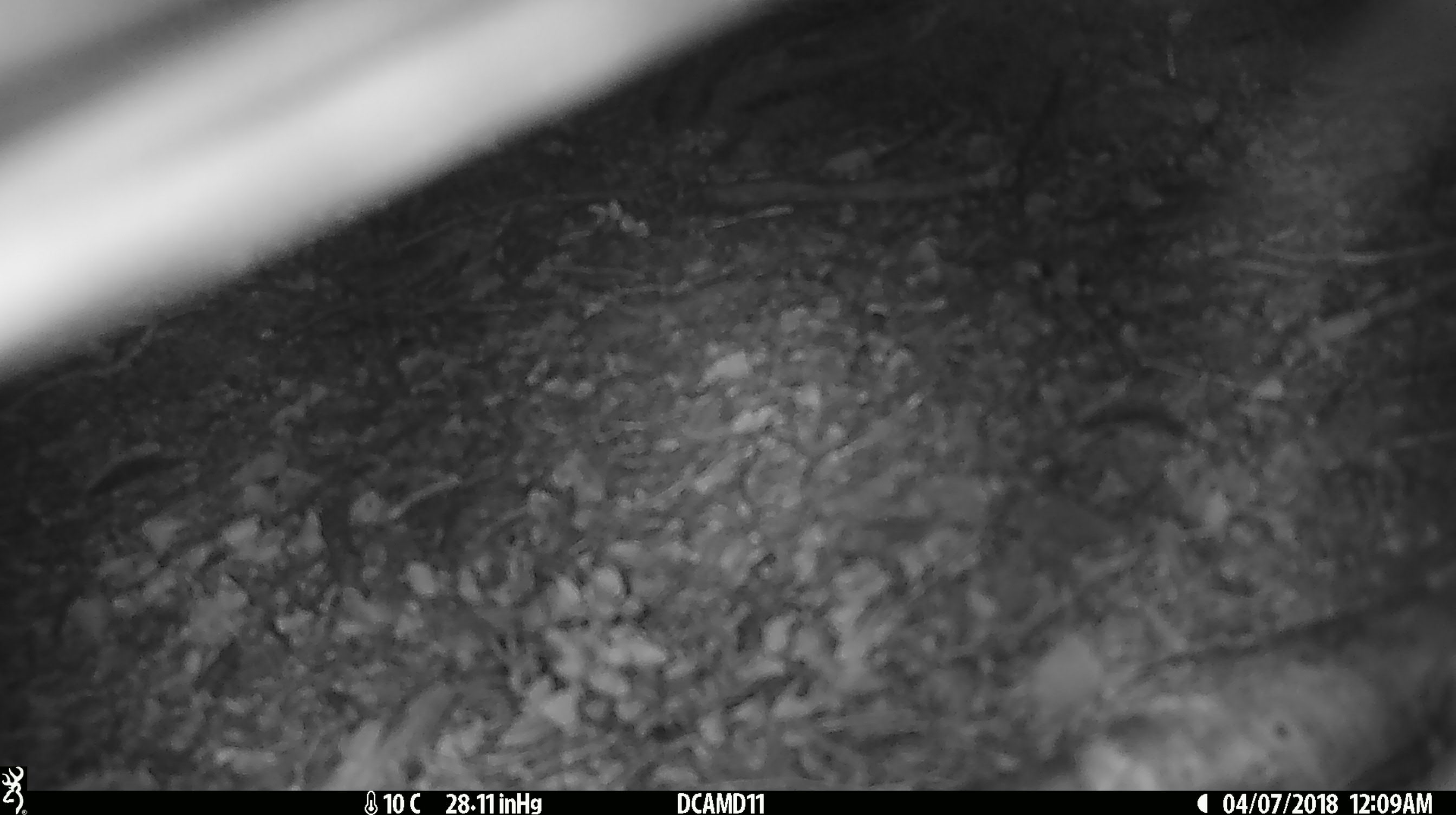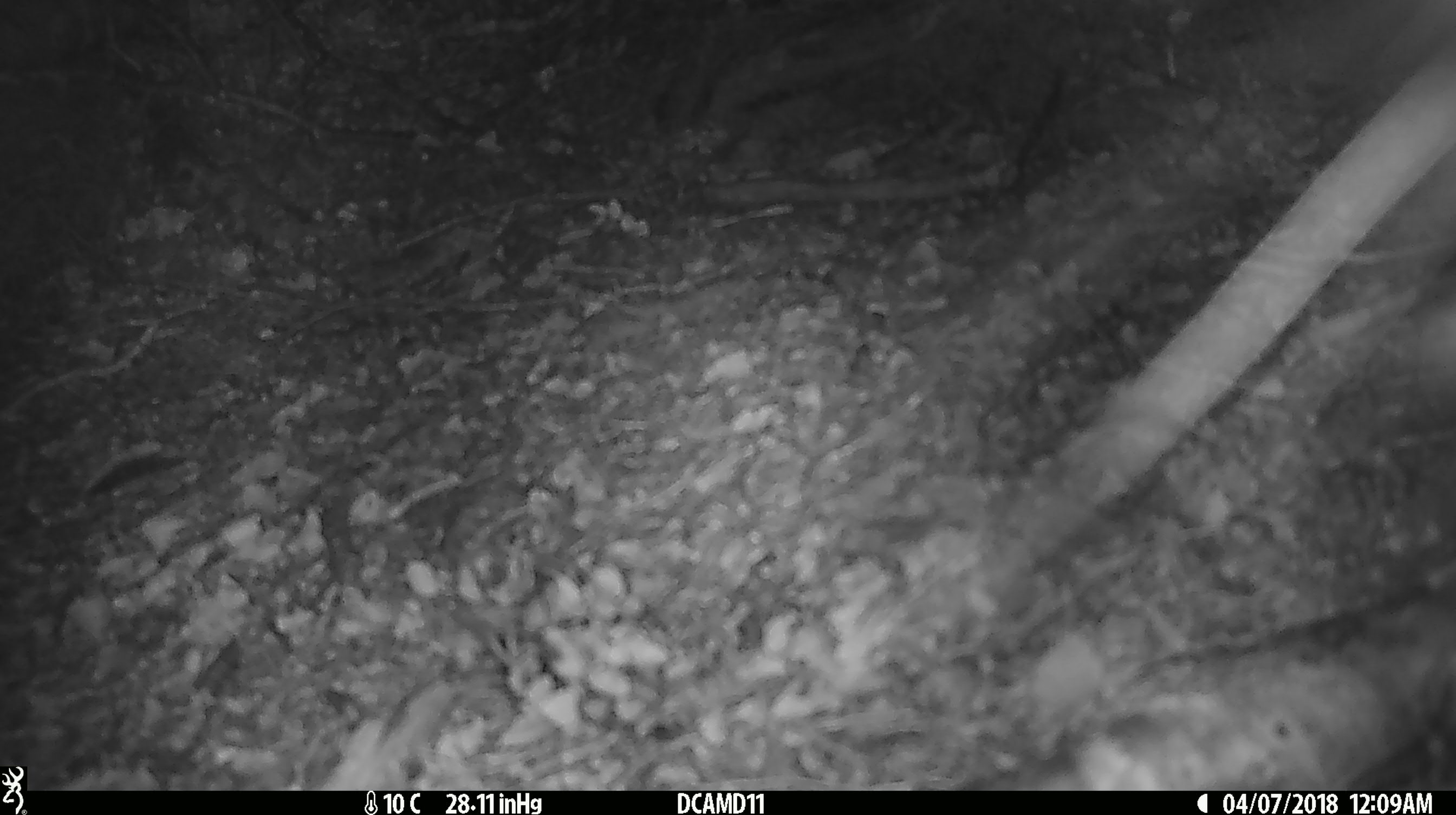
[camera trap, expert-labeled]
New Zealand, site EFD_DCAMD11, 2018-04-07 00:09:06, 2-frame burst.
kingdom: Animalia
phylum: Chordata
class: Mammalia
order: Diprotodontia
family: Phalangeridae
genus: Trichosurus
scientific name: Trichosurus vulpecula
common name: common brushtail possum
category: possum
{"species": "possum (common brushtail possum) (Trichosurus vulpecula)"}